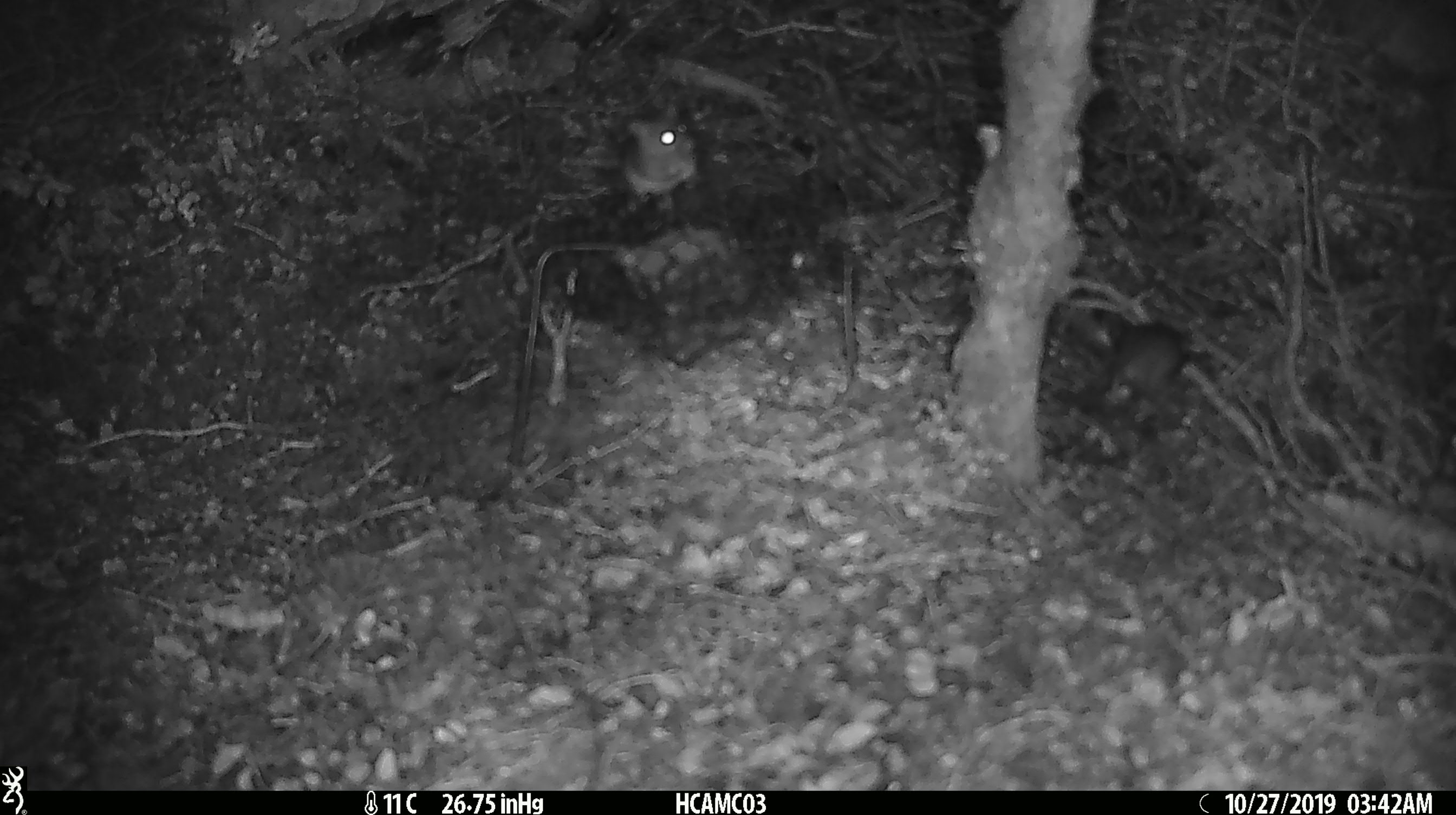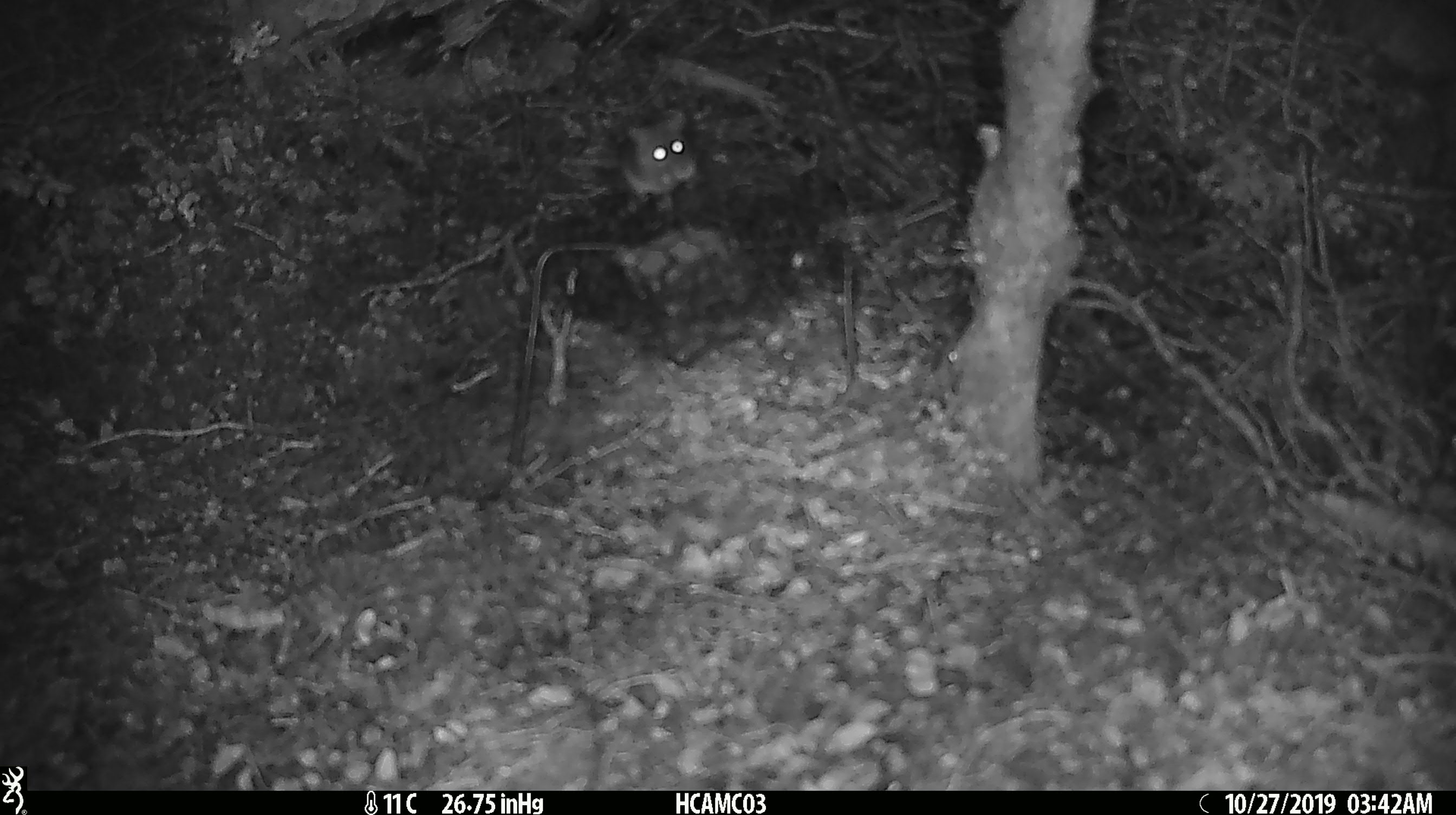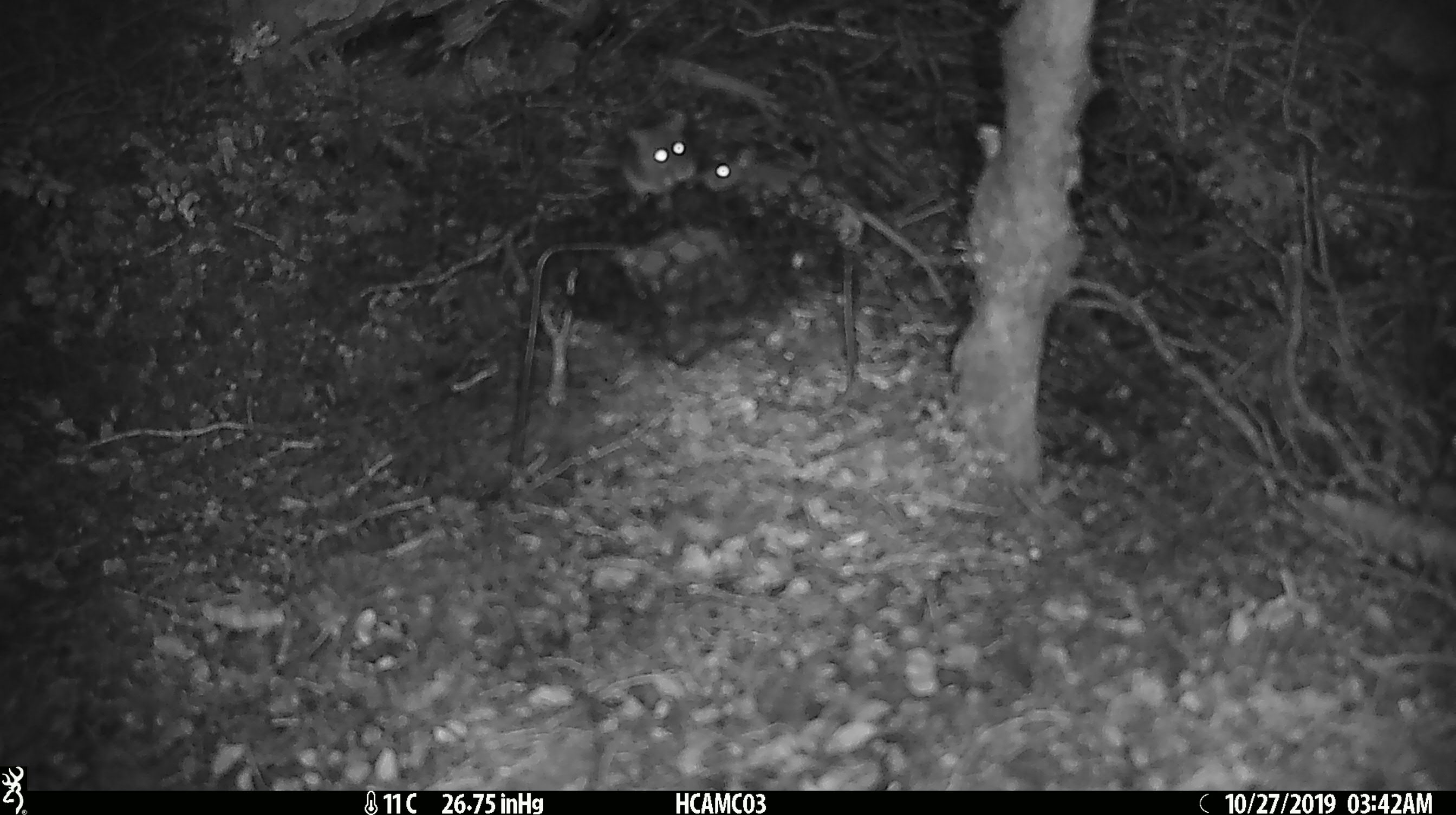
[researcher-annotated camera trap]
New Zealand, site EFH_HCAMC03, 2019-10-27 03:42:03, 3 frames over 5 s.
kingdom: Animalia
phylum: Chordata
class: Mammalia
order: Rodentia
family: Muridae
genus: Mus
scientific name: Mus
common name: mouse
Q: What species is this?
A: Mouse (Mus).